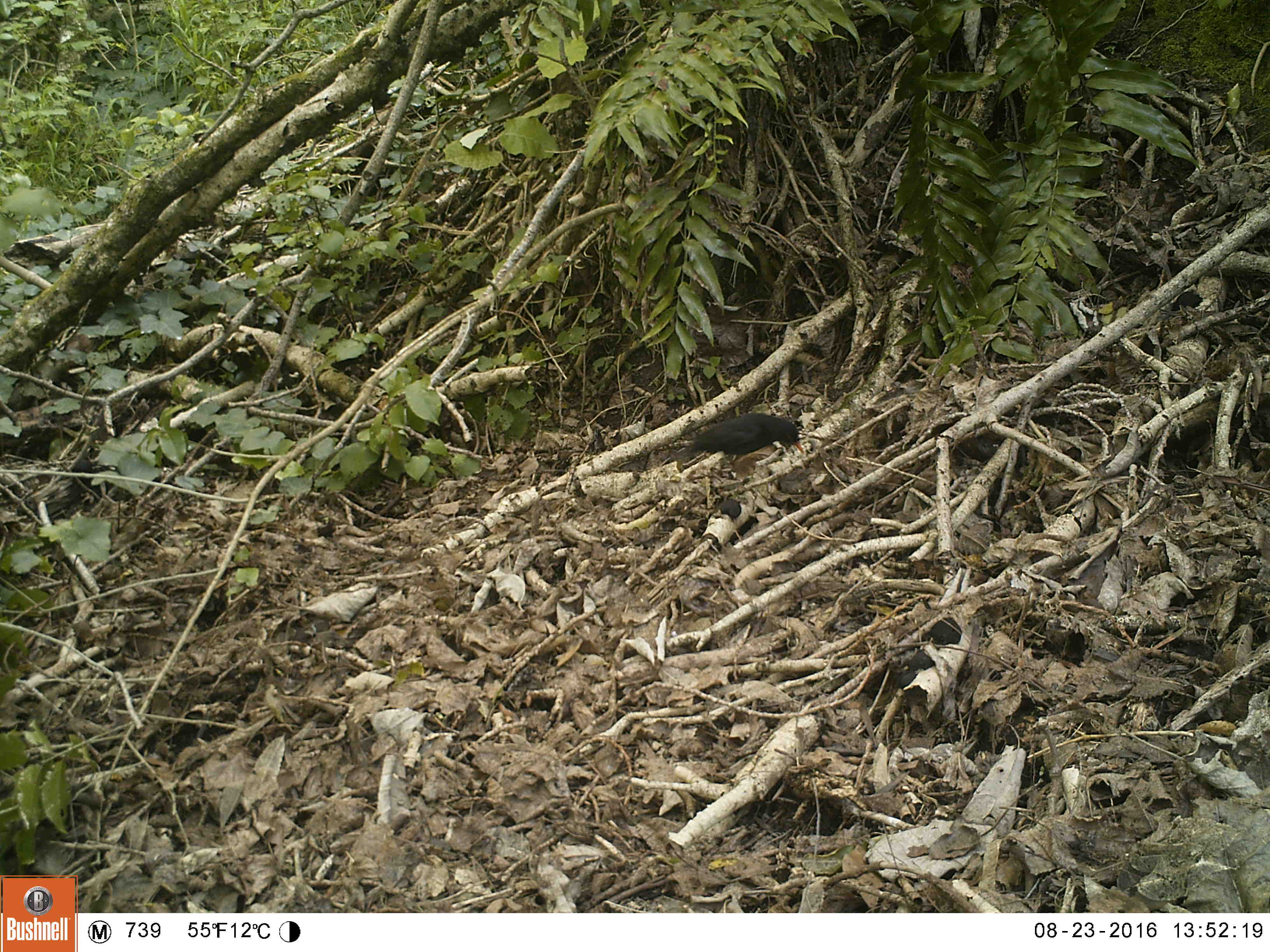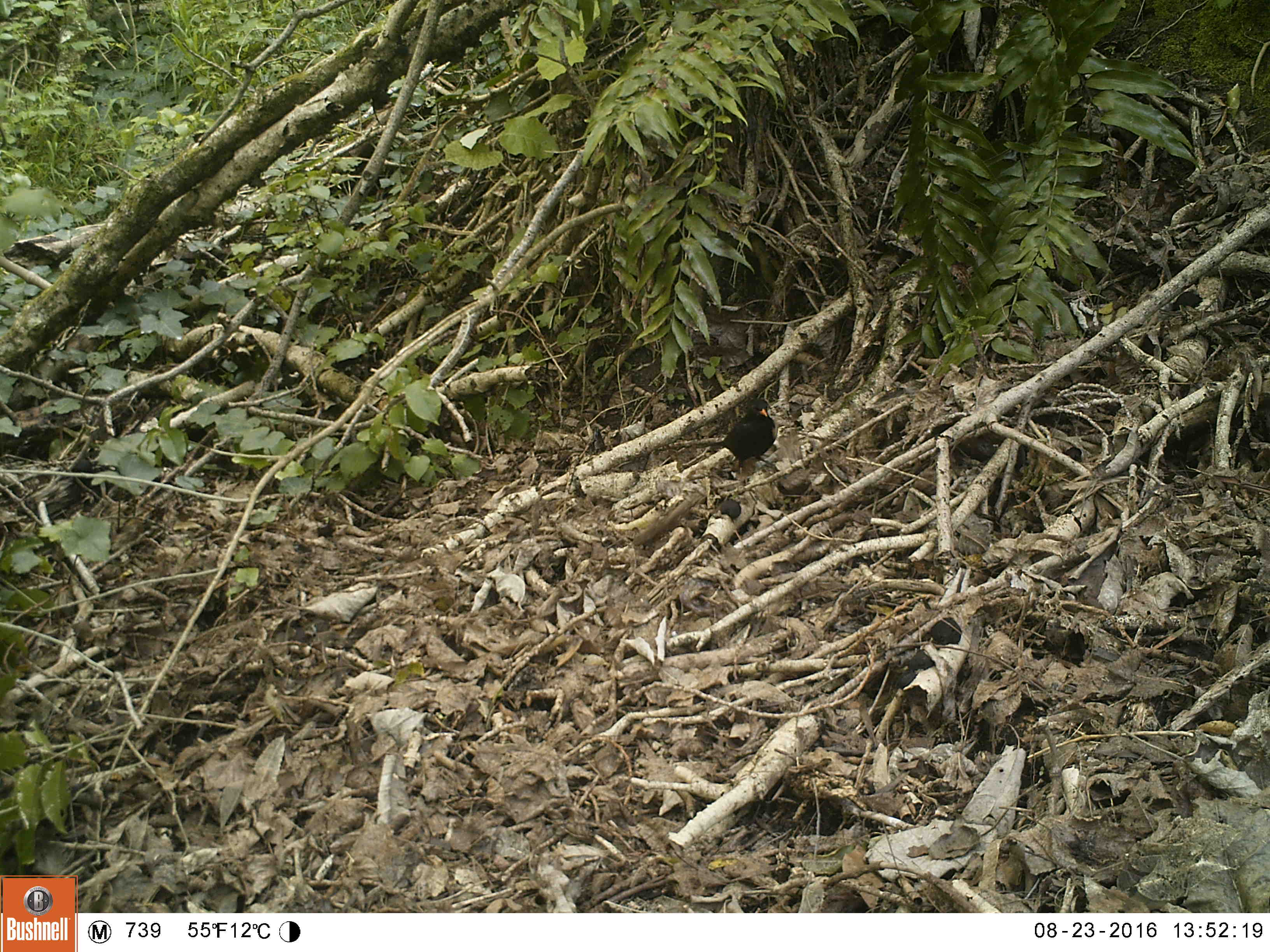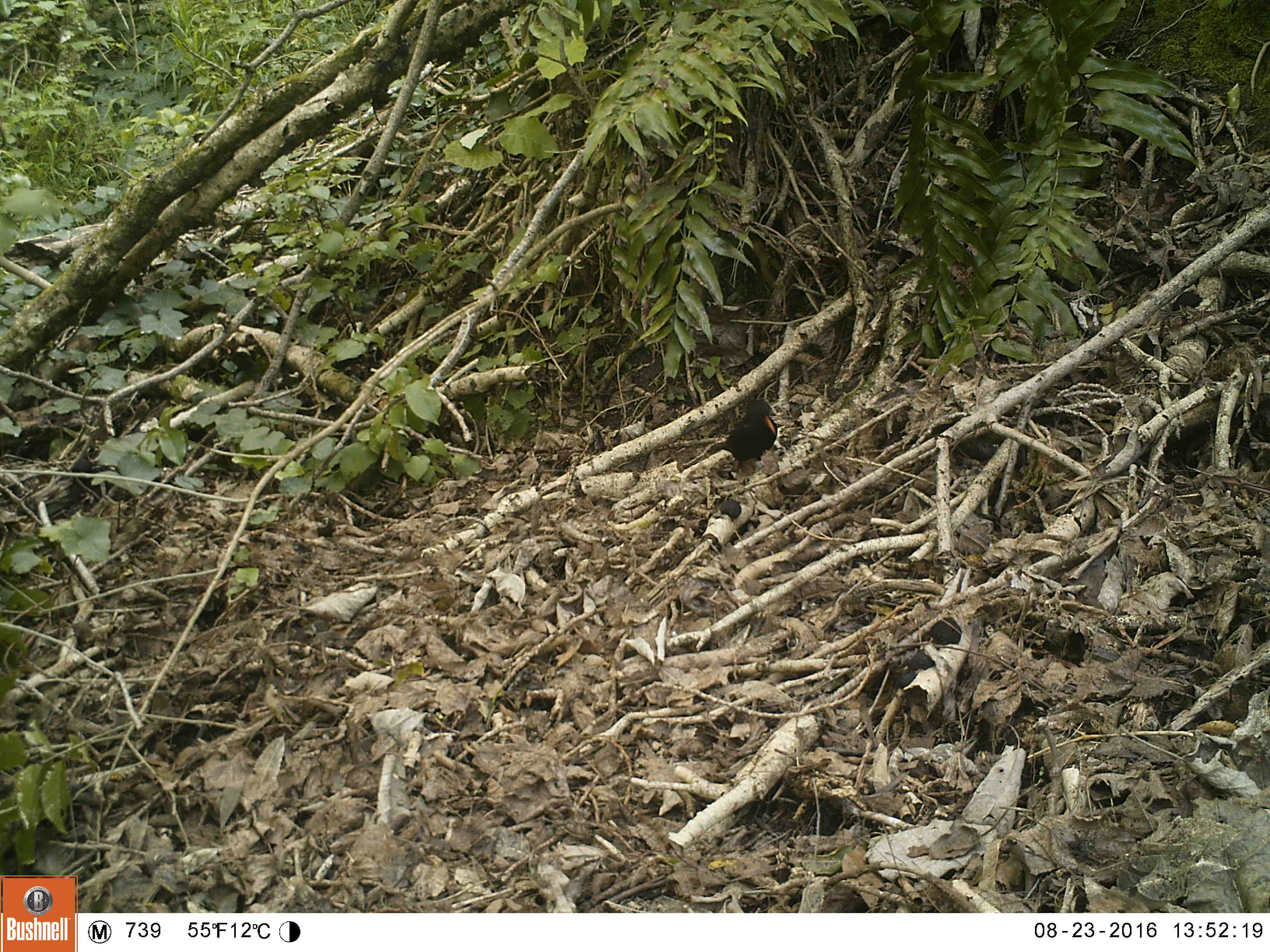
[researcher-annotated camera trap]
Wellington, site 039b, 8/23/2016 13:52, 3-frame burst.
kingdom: Animalia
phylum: Chordata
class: Aves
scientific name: Aves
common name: bird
Bird (Aves).